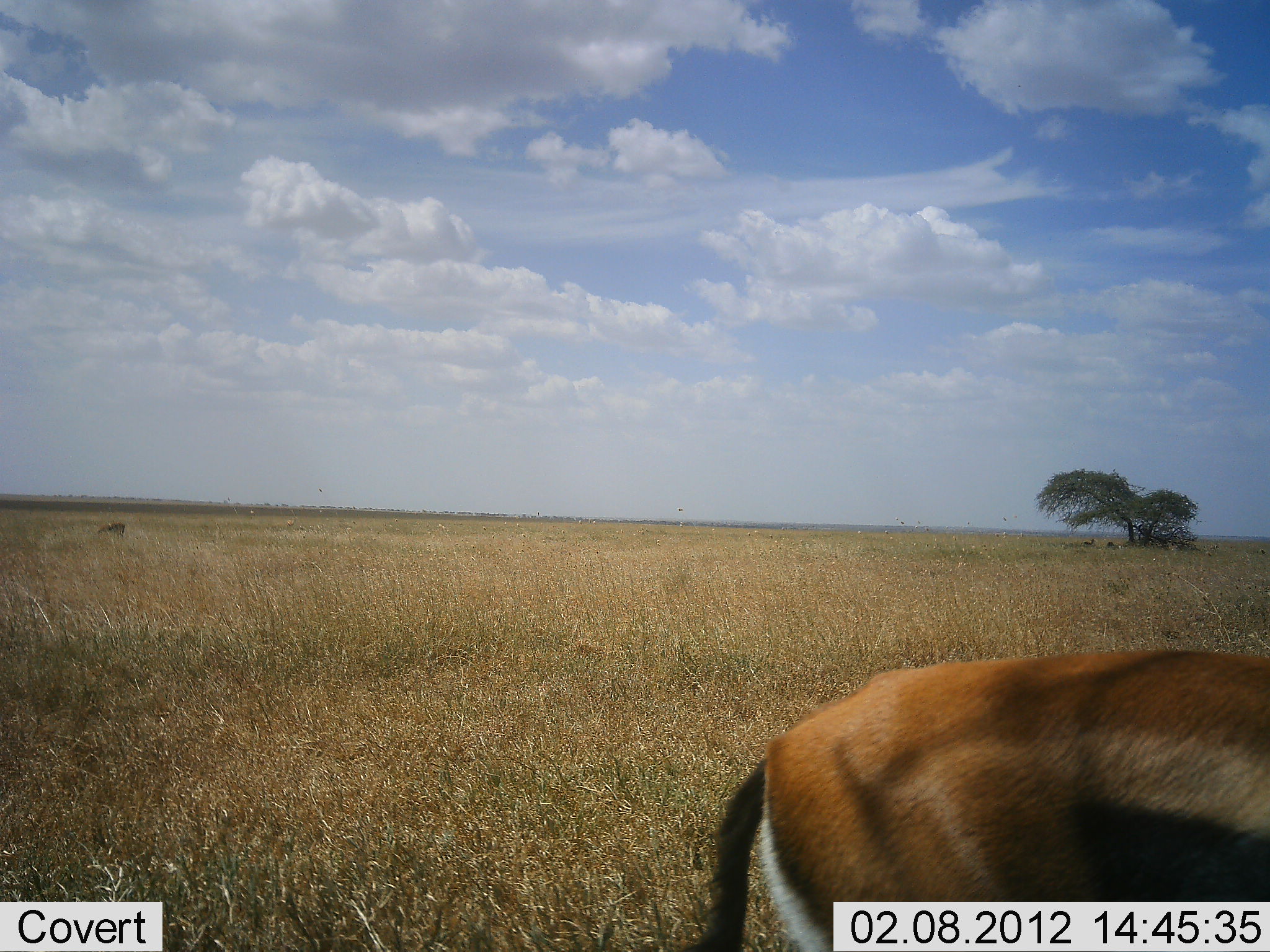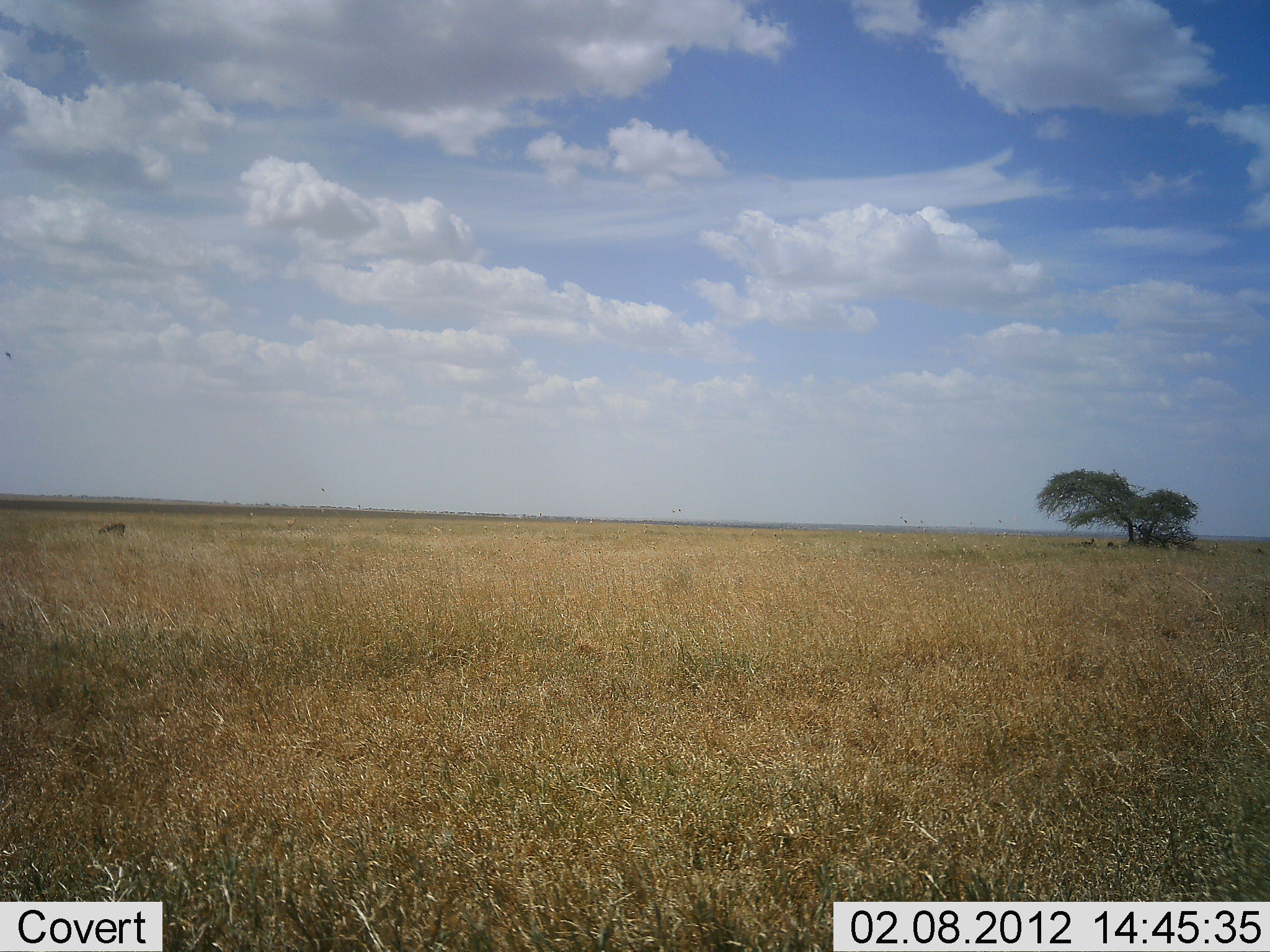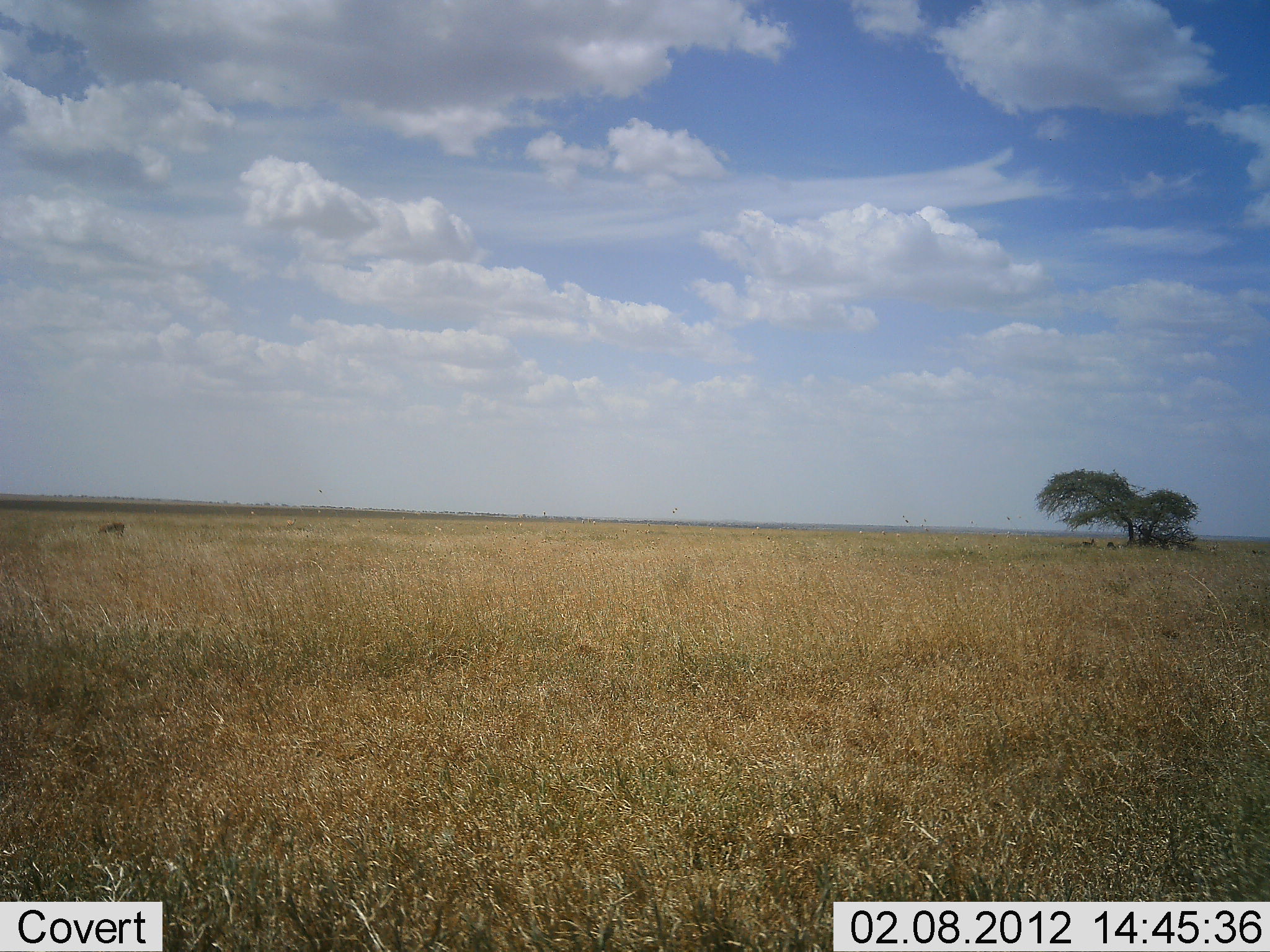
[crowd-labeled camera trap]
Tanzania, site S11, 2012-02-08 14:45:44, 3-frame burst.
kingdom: Animalia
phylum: Chordata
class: Mammalia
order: Artiodactyla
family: Bovidae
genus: Eudorcas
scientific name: Eudorcas thomsonii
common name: thomson's gazelle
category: gazellethomsons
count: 1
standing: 35%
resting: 6%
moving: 82%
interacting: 0%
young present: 0%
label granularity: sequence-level